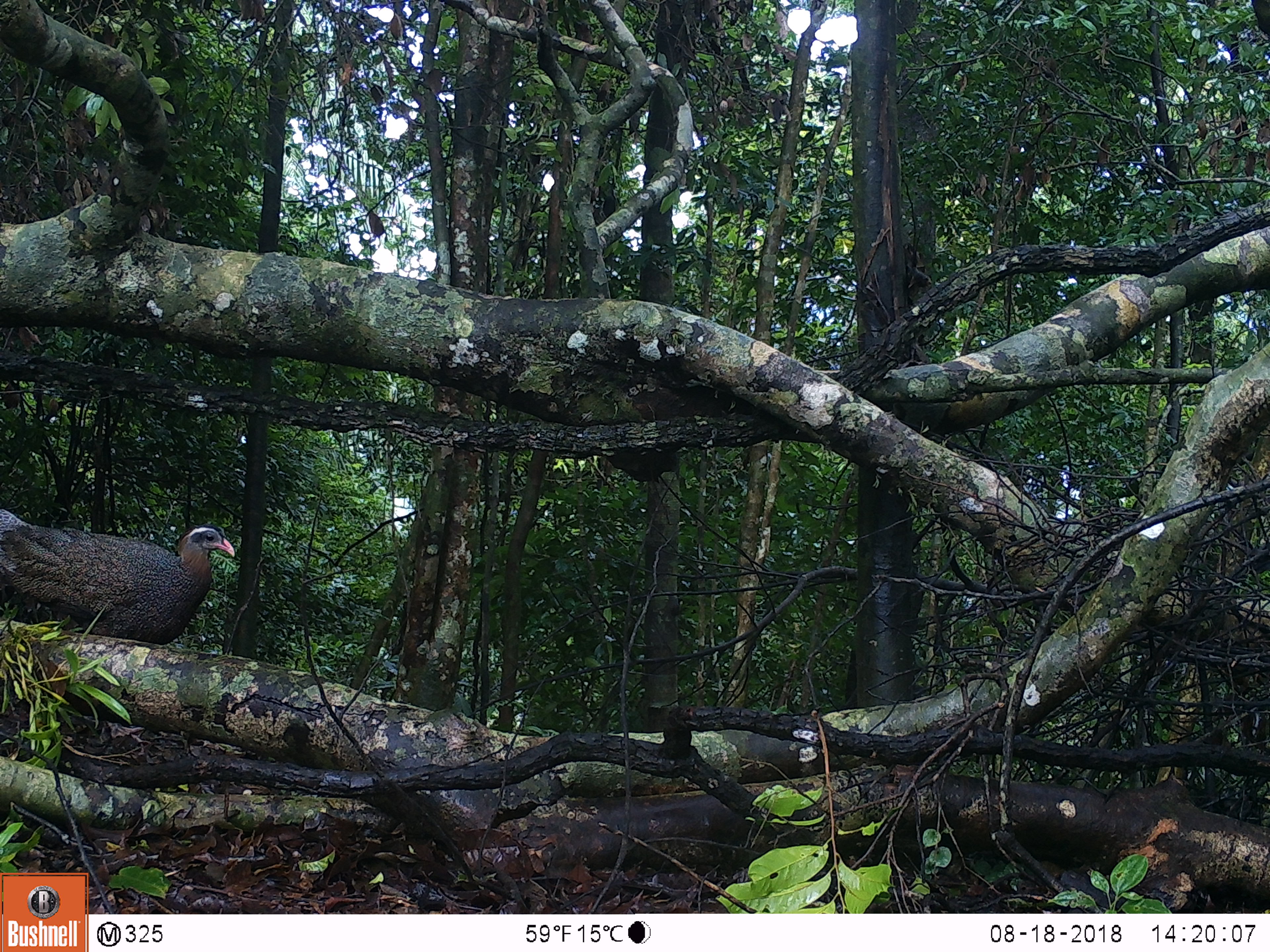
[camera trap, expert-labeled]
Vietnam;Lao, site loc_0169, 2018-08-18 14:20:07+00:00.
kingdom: Animalia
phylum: Chordata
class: Aves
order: Galliformes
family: Phasianidae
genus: Rheinardia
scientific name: Rheinardia ocellata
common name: crested argus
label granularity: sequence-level